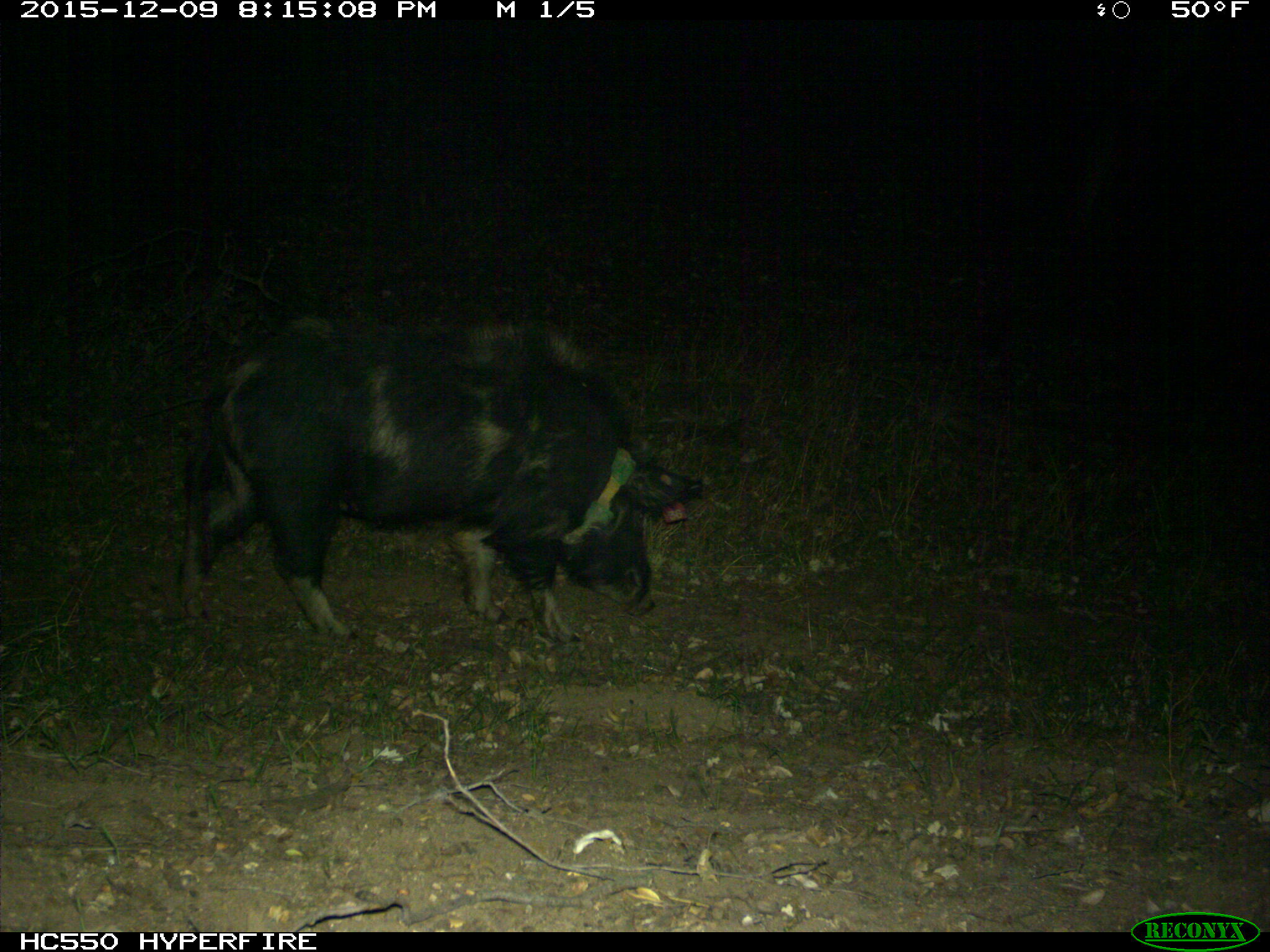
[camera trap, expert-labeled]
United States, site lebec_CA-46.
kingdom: Animalia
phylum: Chordata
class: Mammalia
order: Artiodactyla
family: Suidae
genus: Sus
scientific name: Sus scrofa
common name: wild boar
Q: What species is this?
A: Sus scrofa (wild boar).